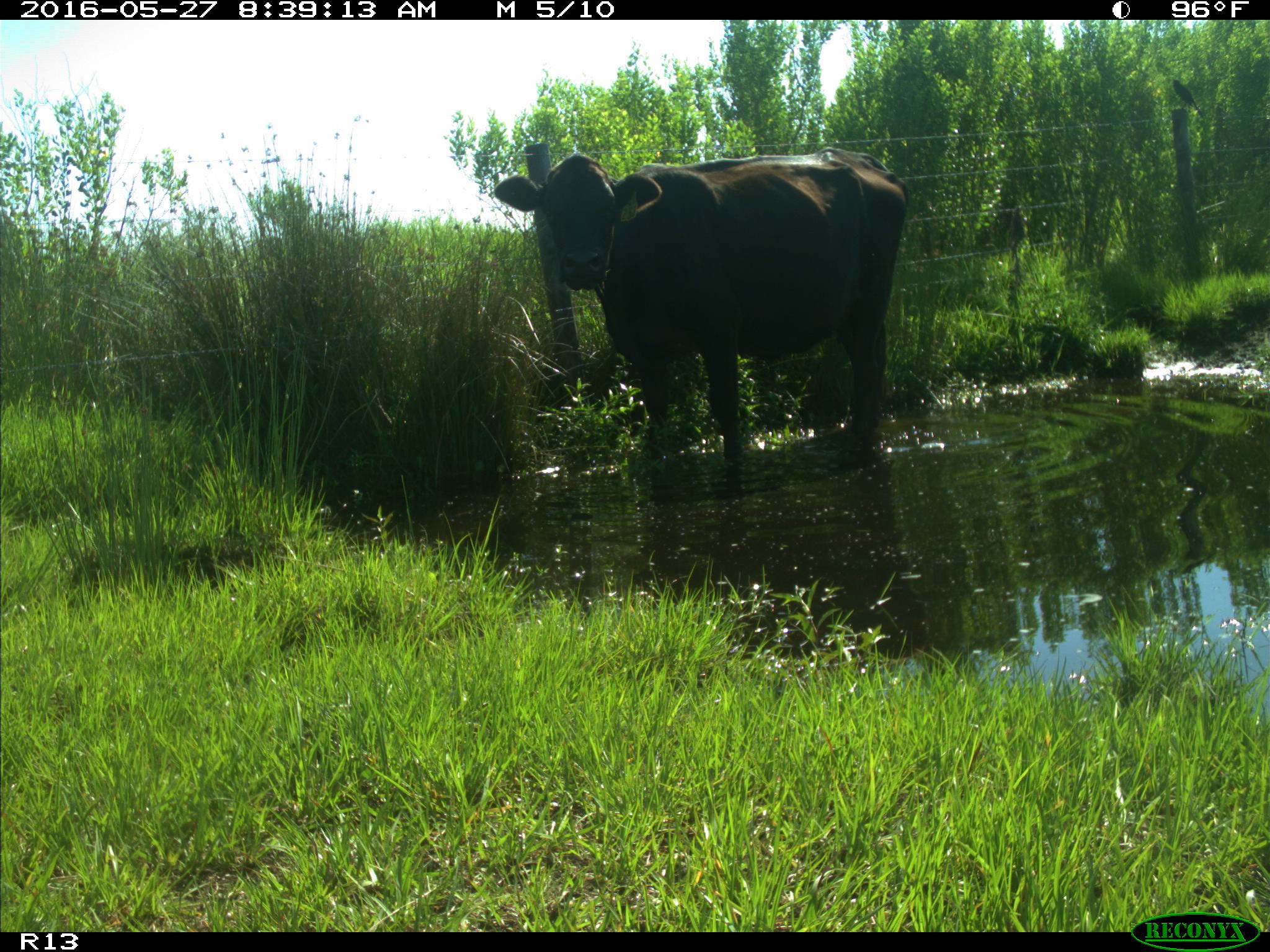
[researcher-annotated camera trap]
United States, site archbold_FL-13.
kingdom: Animalia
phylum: Chordata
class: Mammalia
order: Artiodactyla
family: Bovidae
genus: Bos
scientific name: Bos taurus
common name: domestic cow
Bos taurus (domestic cow).